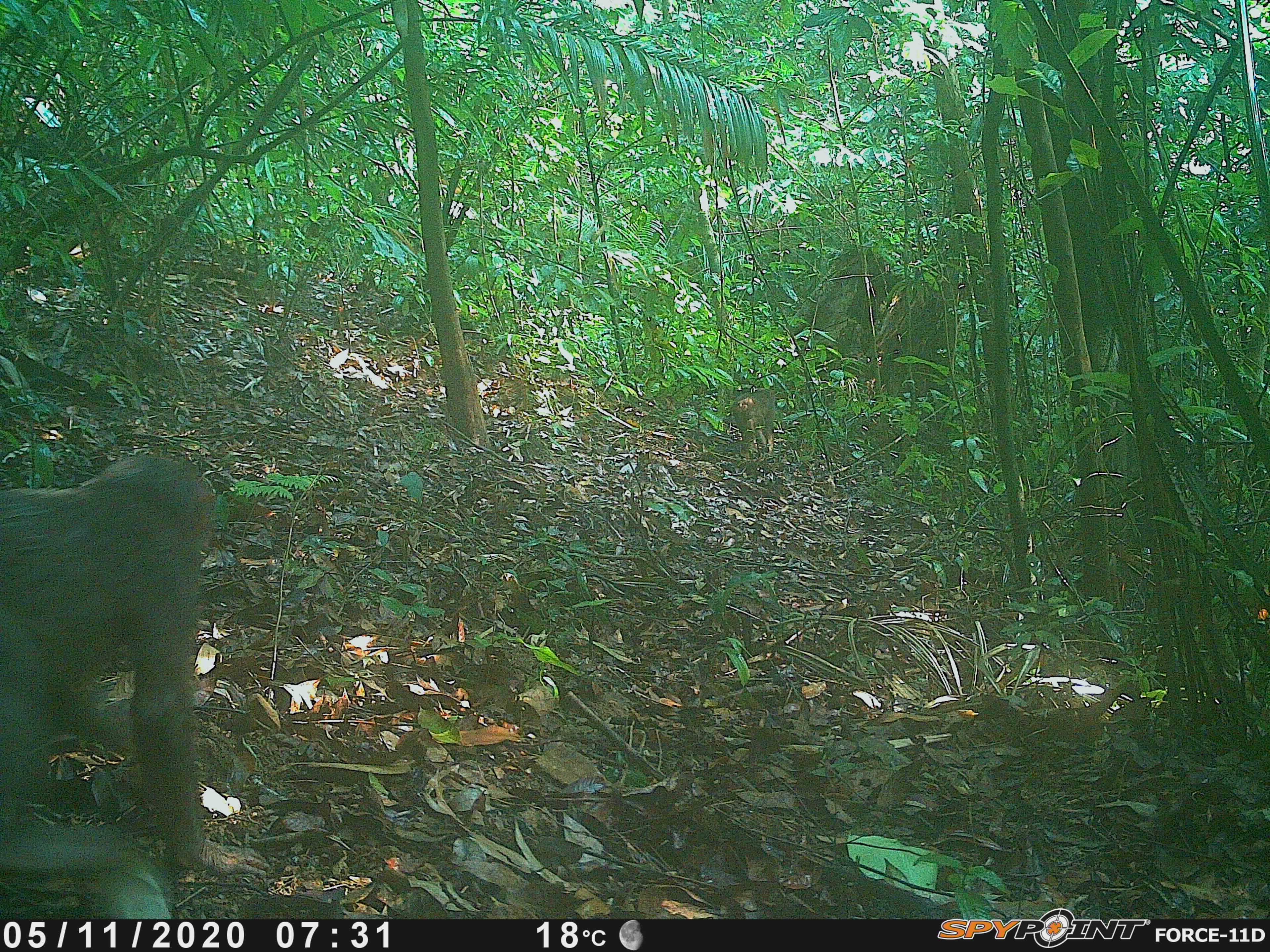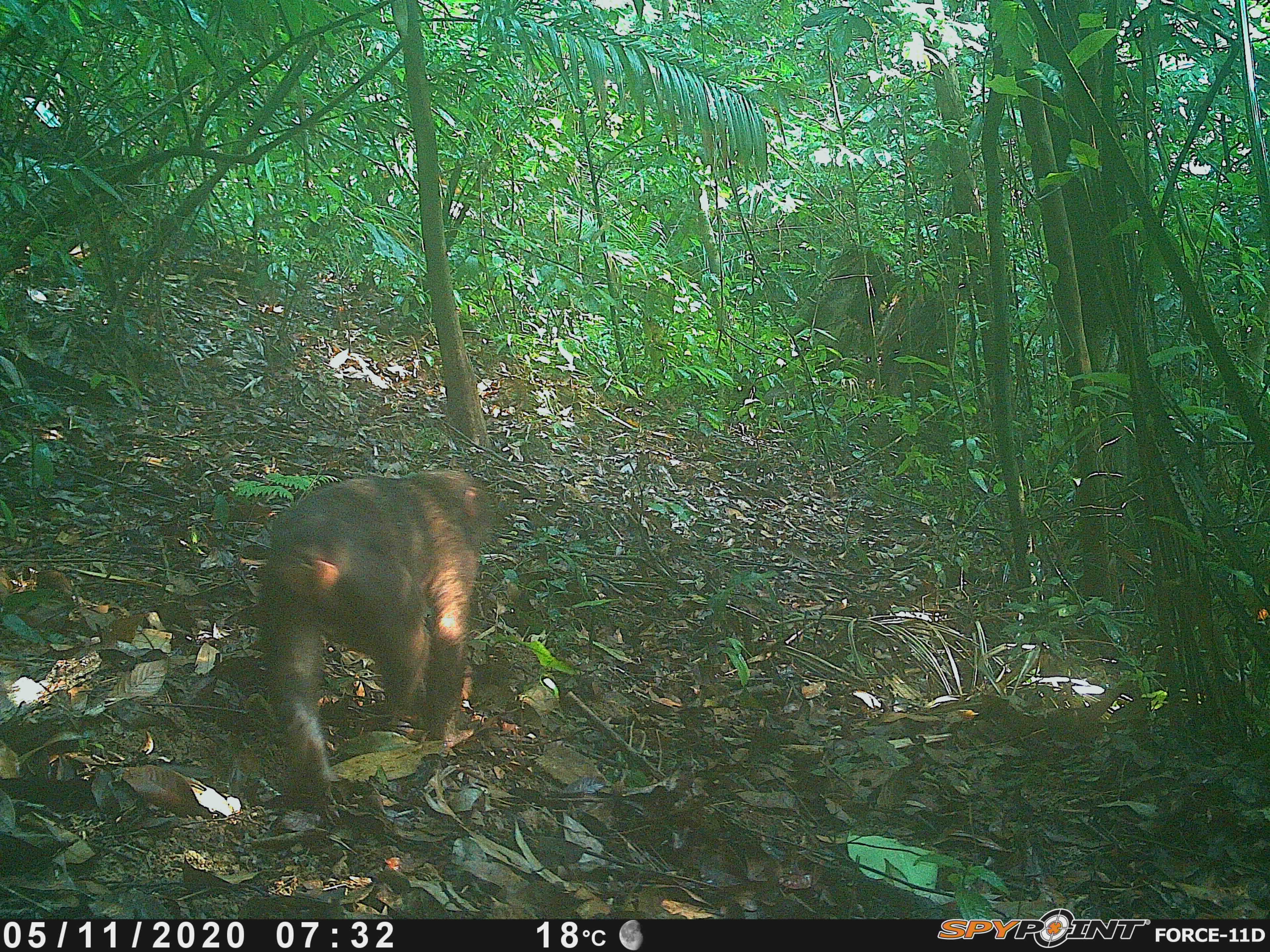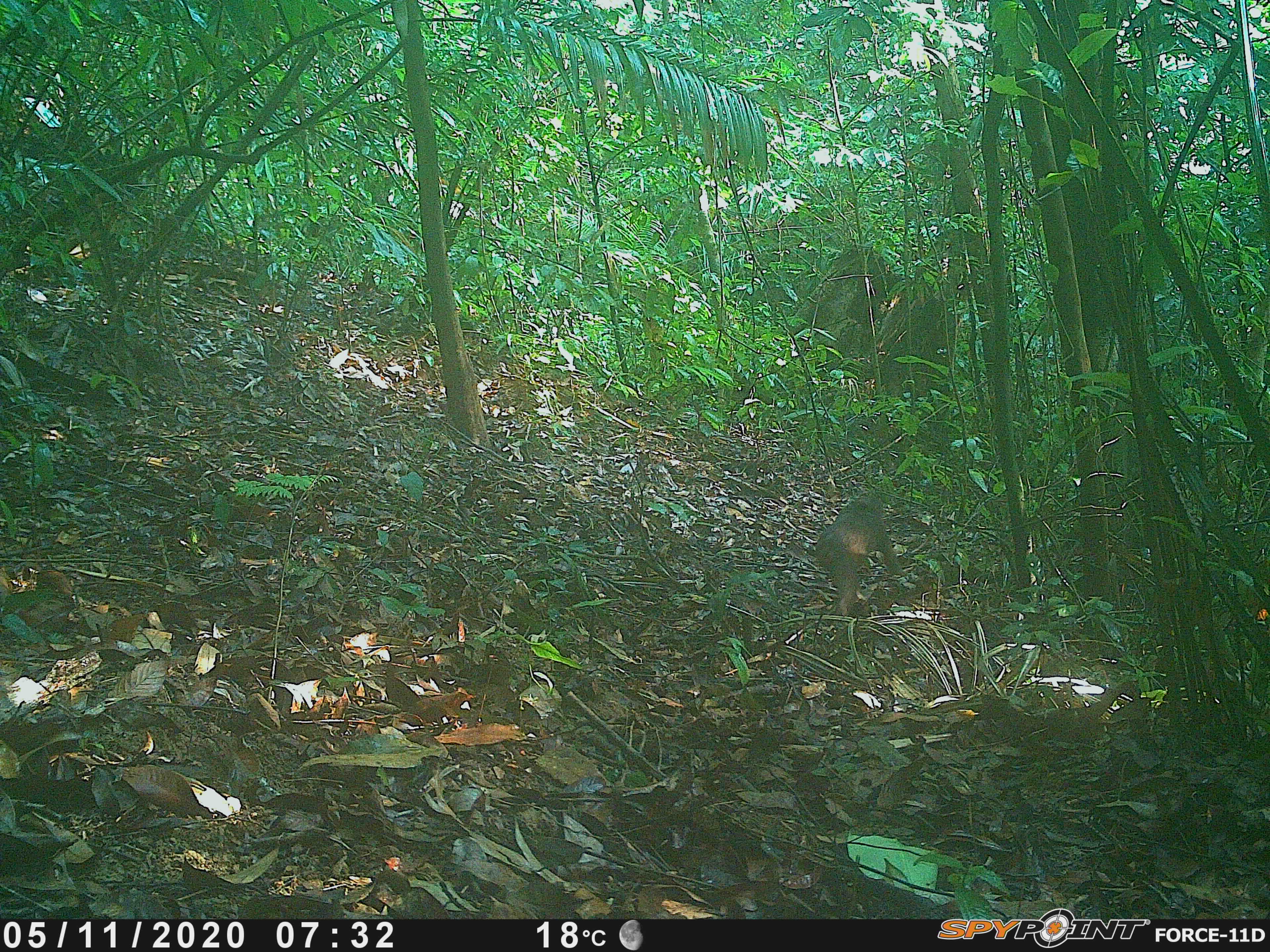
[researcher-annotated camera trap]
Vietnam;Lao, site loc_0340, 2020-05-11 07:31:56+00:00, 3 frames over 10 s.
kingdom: Animalia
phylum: Chordata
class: Mammalia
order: Primates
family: Cercopithecidae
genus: Macaca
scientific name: Macaca arctoides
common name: stump-tailed macaque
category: stump tailed macaque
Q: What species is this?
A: Stump tailed macaque (stump-tailed macaque) (Macaca arctoides).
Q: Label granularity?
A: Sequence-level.